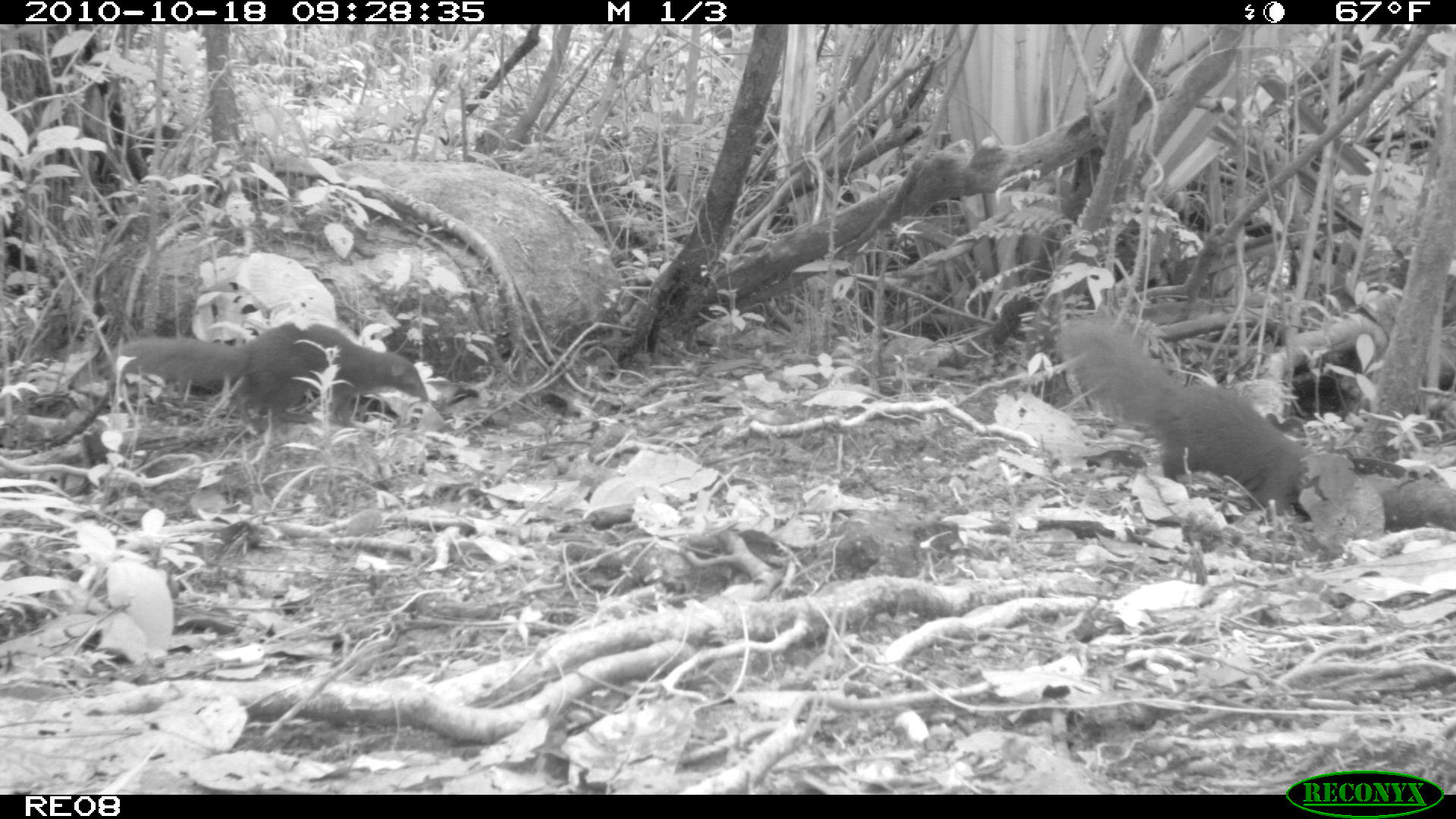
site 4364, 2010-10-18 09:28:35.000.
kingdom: Animalia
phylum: Chordata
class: Mammalia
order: Carnivora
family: Eupleridae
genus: Salanoia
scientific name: Salanoia concolor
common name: brown-tailed vontsira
Salanoia concolor (brown-tailed vontsira), count 1.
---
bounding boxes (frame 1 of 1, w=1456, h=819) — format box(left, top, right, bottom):
salanoia concolor: box(1052, 310, 1378, 517); box(95, 316, 427, 431)